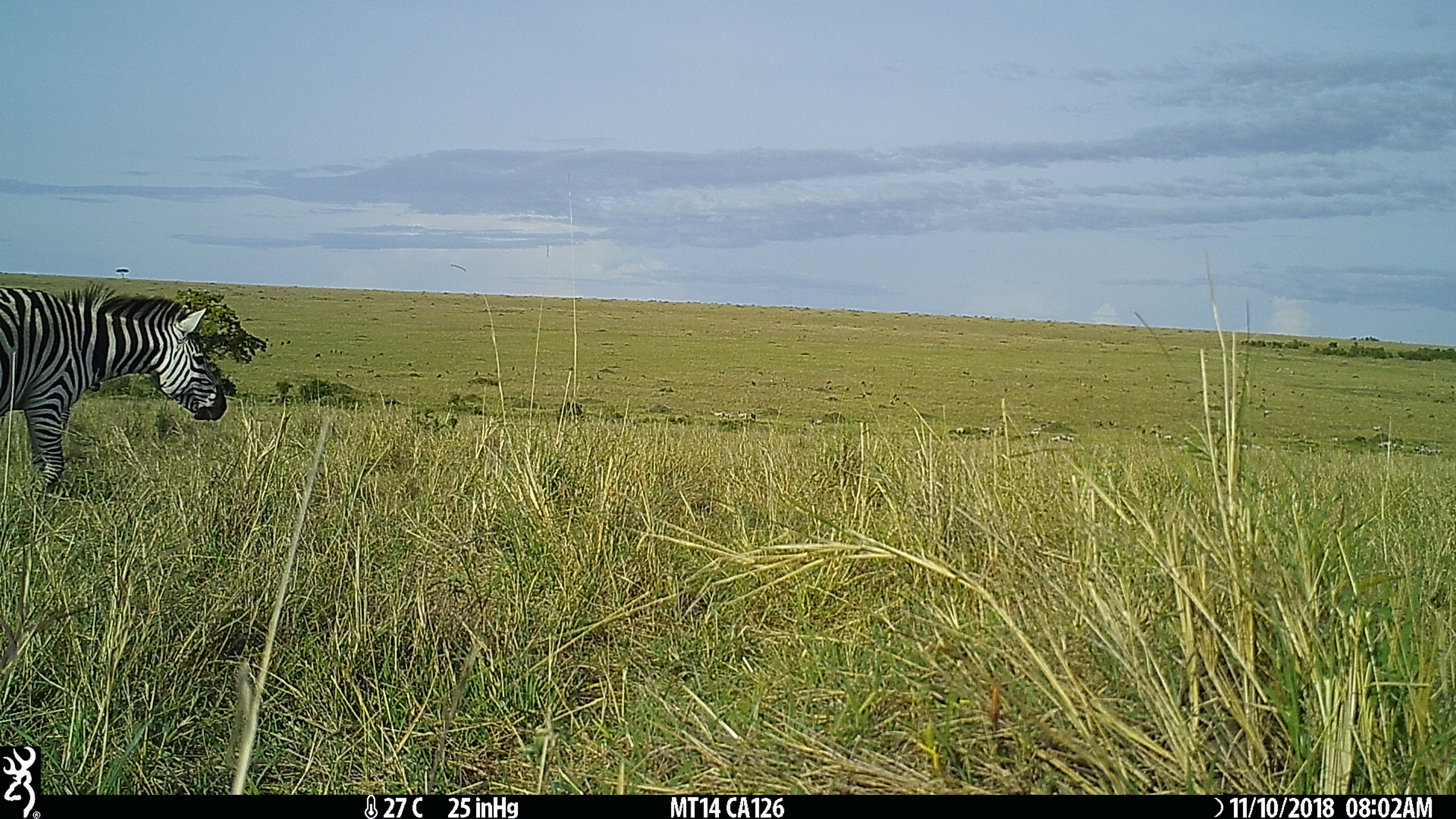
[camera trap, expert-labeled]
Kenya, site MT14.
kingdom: Animalia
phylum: Chordata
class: Mammalia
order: Perissodactyla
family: Equidae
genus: Equus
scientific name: Equus quagga burchellii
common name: burchell's zebra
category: zebra